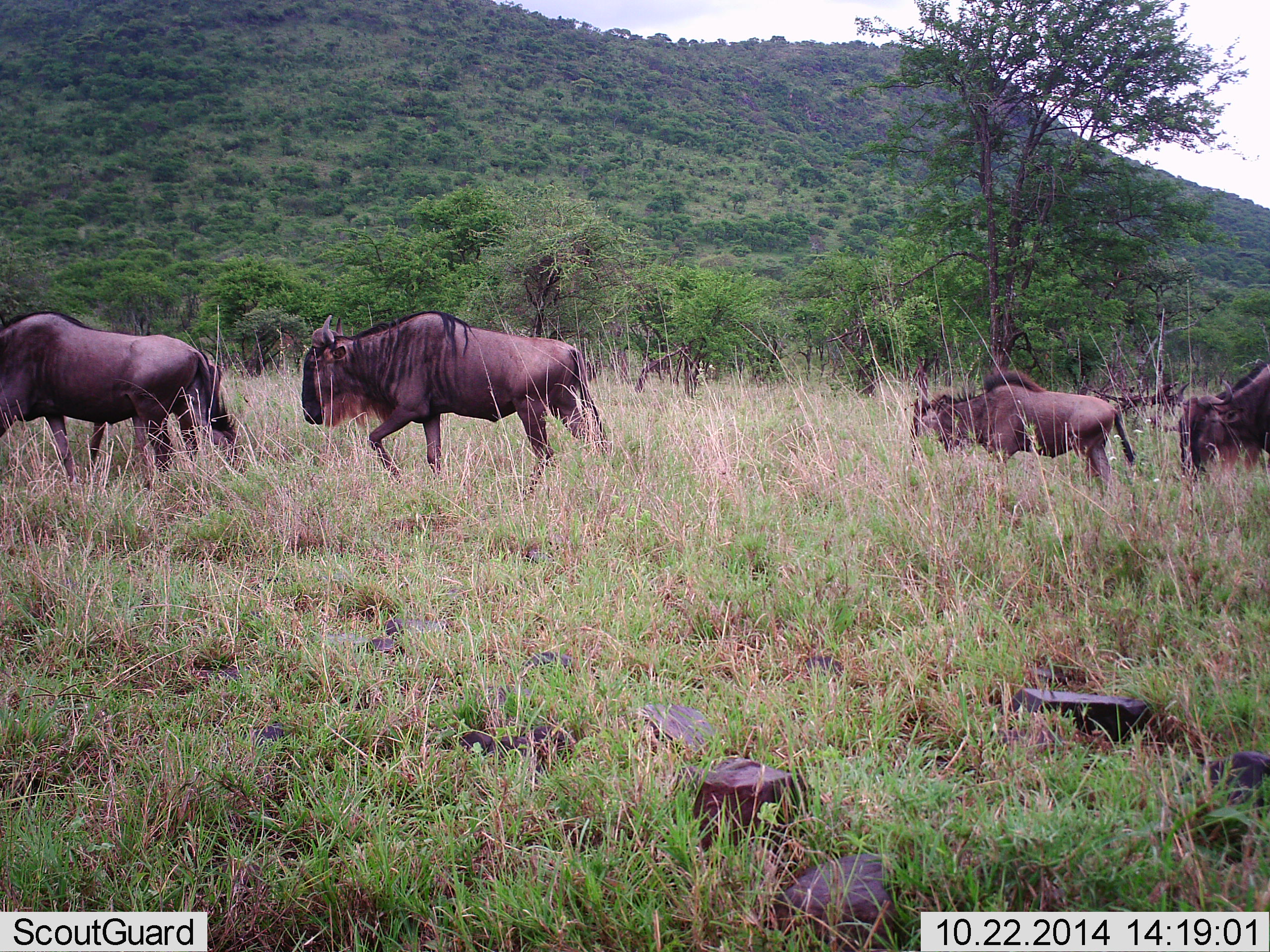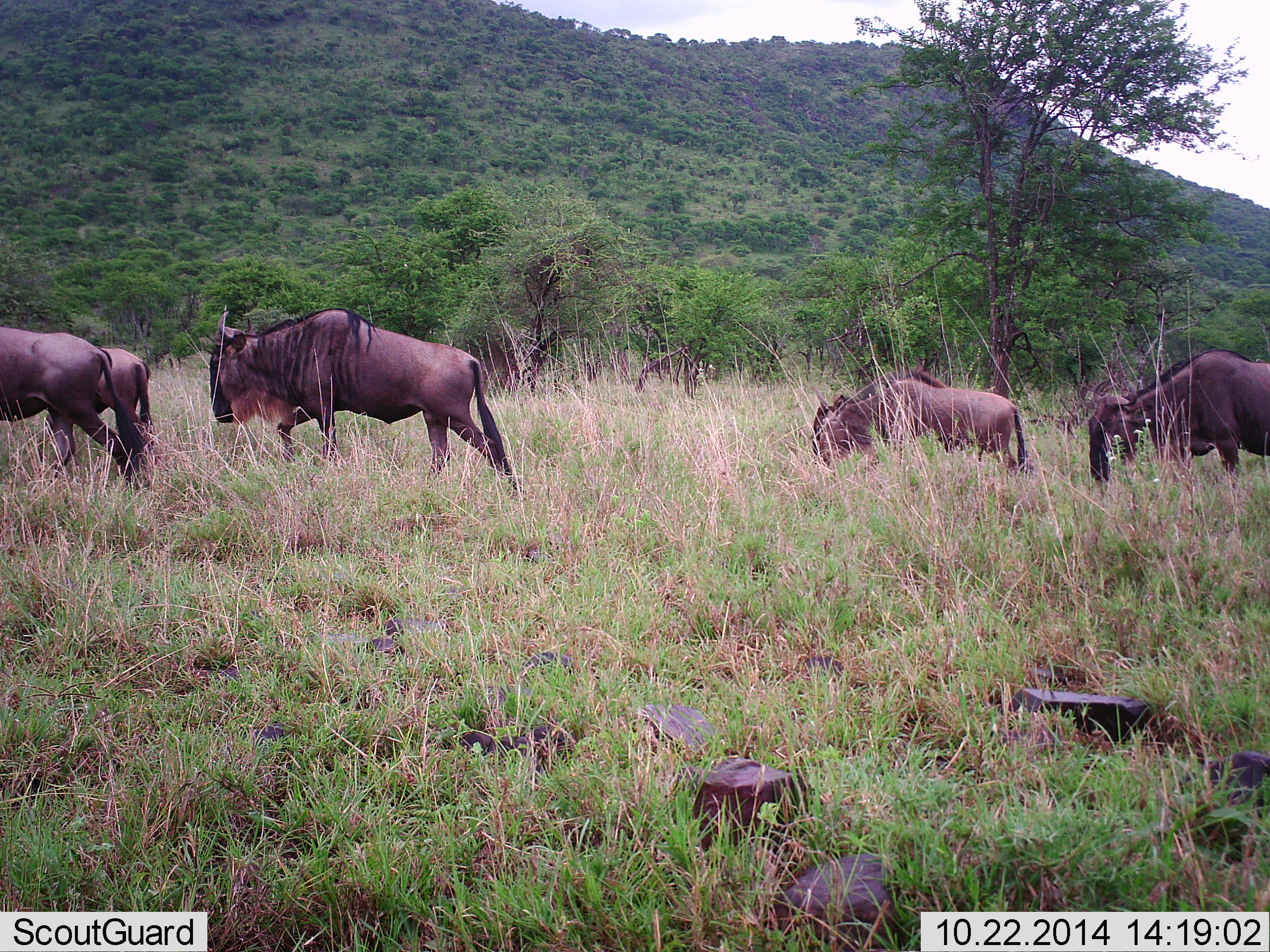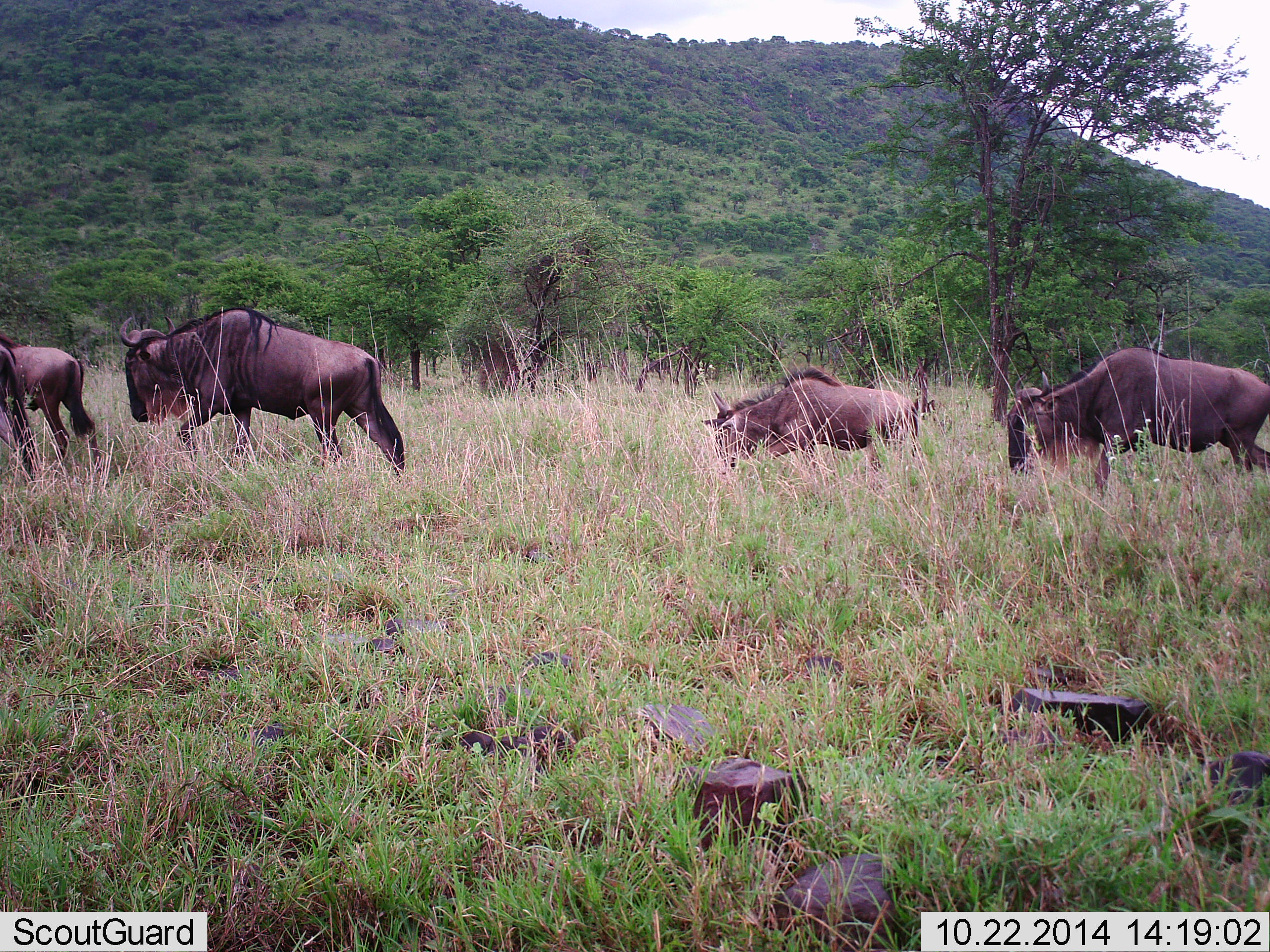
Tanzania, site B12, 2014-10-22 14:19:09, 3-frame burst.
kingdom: Animalia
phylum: Chordata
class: Mammalia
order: Artiodactyla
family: Bovidae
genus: Connochaetes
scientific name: Connochaetes taurinus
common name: blue wildebeest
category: wildebeest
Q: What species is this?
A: Wildebeest (blue wildebeest) (Connochaetes taurinus).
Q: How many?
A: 5.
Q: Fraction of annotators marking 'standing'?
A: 0%.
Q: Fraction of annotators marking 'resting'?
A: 0%.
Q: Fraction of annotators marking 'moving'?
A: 100%.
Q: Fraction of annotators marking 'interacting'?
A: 0%.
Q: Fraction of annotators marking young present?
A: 30%.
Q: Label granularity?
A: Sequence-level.